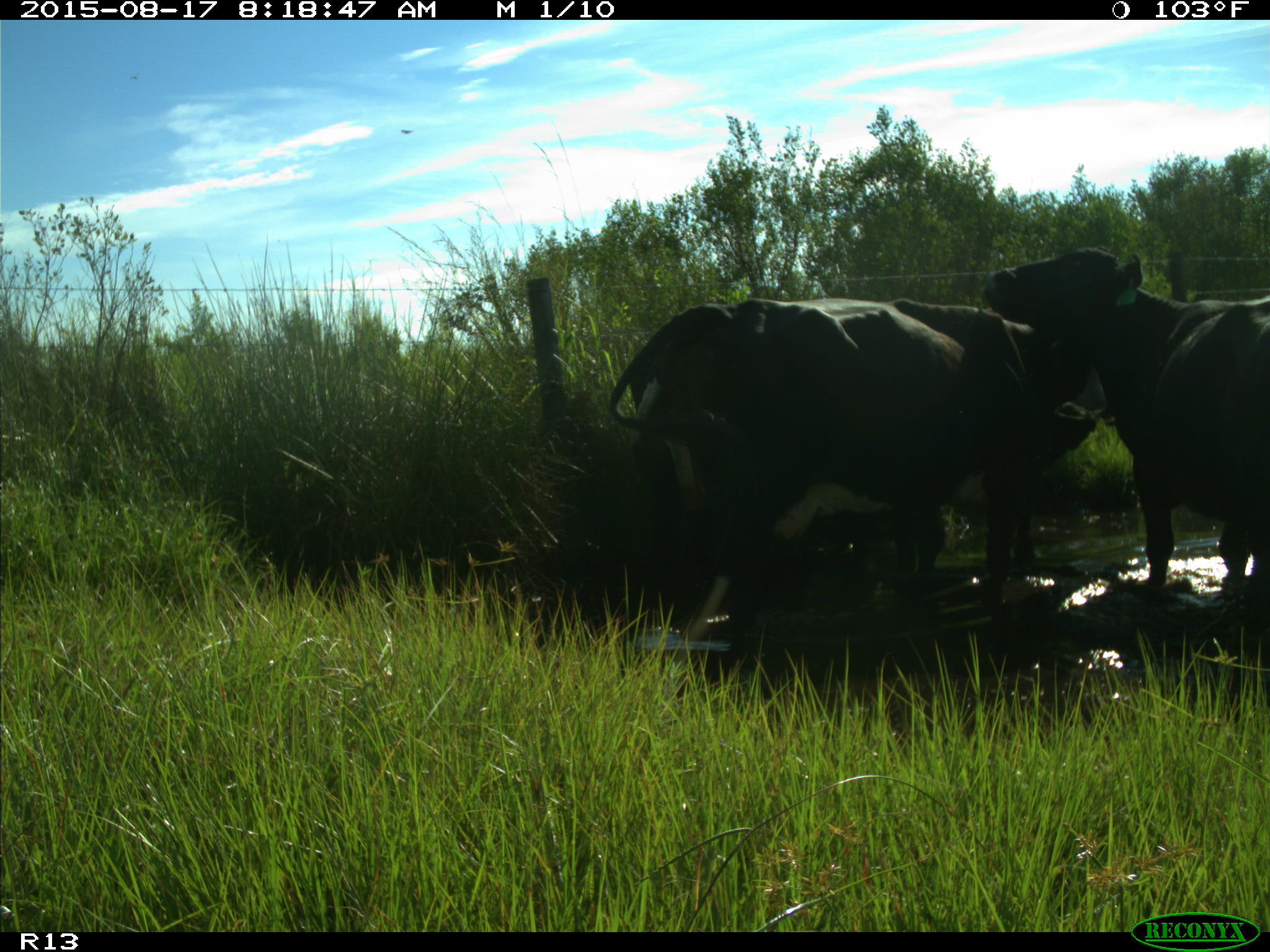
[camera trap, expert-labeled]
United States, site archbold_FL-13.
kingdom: Animalia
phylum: Chordata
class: Mammalia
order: Artiodactyla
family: Bovidae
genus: Bos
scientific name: Bos taurus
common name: domestic cow